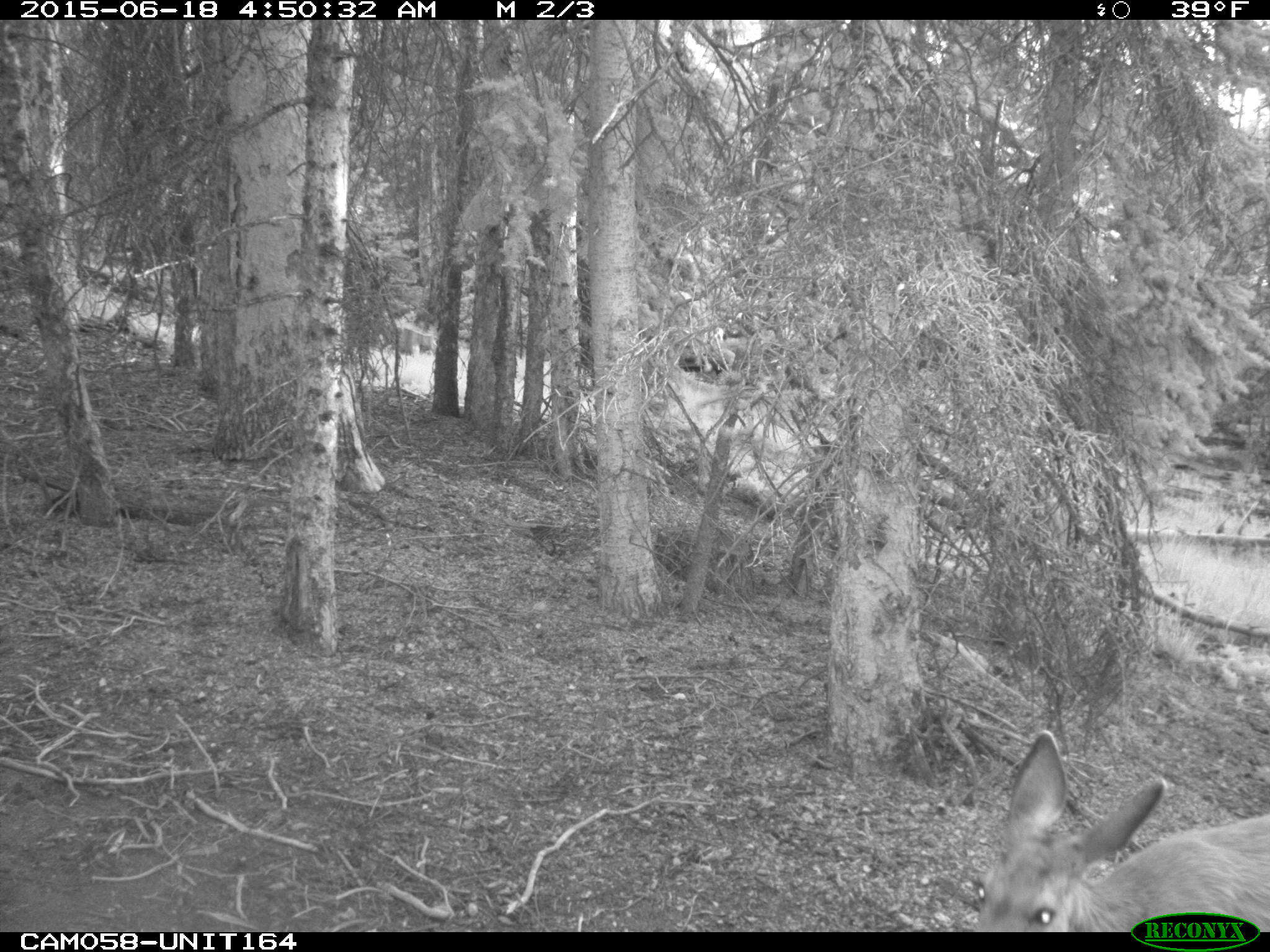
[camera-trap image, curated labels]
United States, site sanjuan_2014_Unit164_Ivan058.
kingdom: Animalia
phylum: Chordata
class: Mammalia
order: Artiodactyla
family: Cervidae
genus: Odocoileus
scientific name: Odocoileus hemionus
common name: mule deer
Odocoileus hemionus (mule deer).